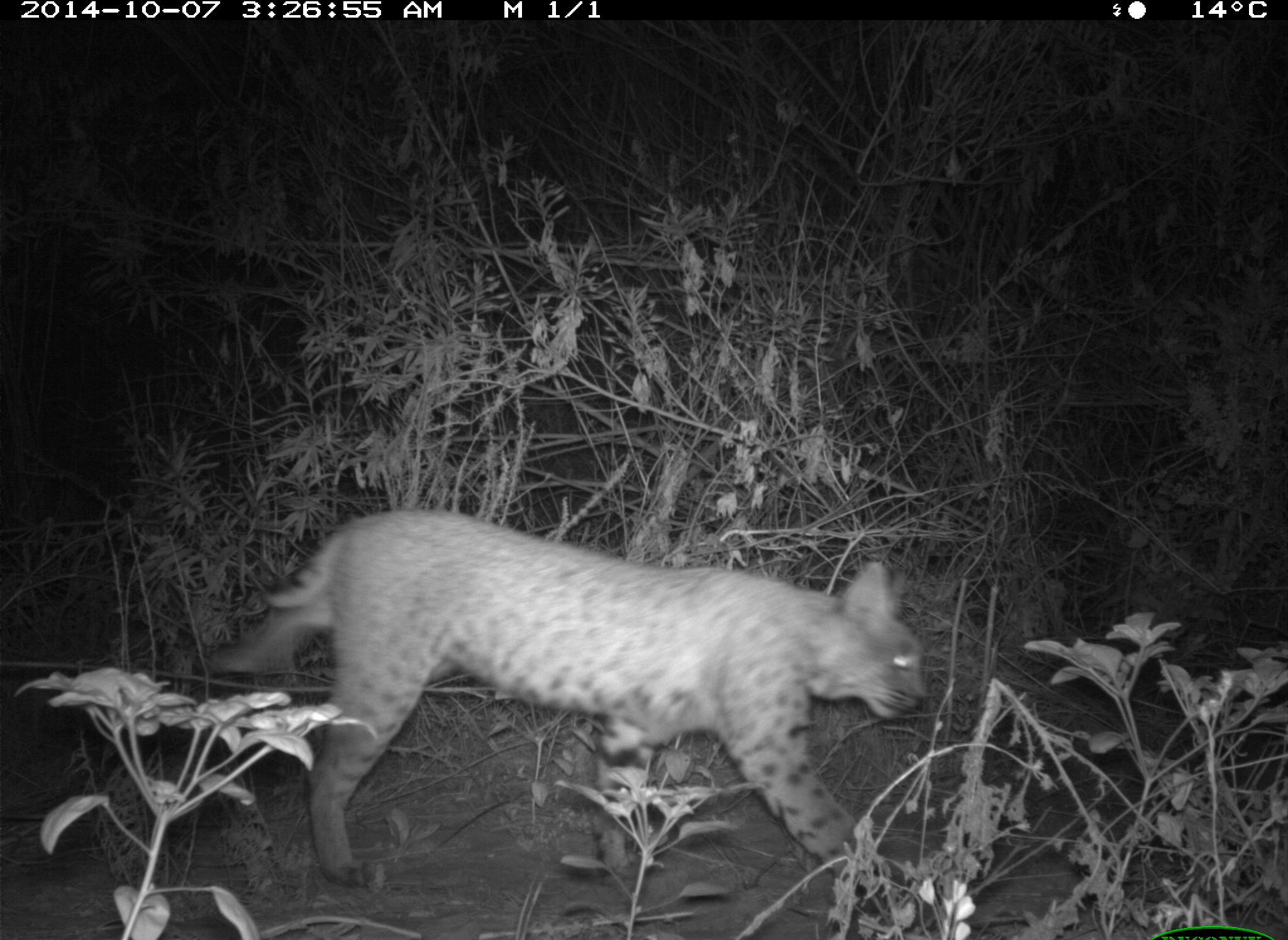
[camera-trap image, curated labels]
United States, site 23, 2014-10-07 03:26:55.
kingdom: Animalia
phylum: Chordata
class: Mammalia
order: Carnivora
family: Felidae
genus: Lynx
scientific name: Lynx rufus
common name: bobcat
Bobcat (Lynx rufus).